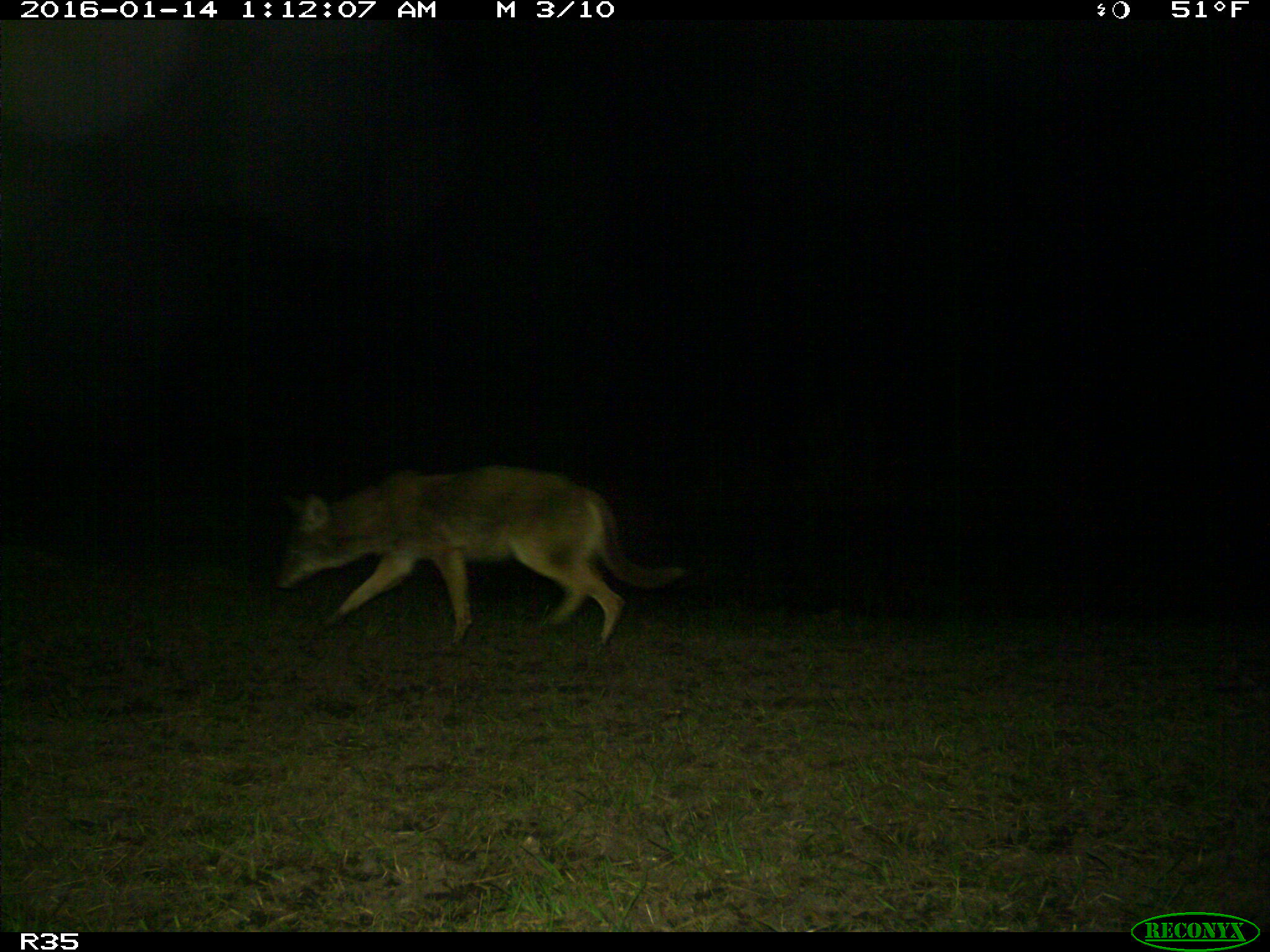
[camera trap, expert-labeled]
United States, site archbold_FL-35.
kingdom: Animalia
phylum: Chordata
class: Mammalia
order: Carnivora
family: Canidae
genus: Canis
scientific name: Canis latrans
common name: coyote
Canis latrans (coyote).